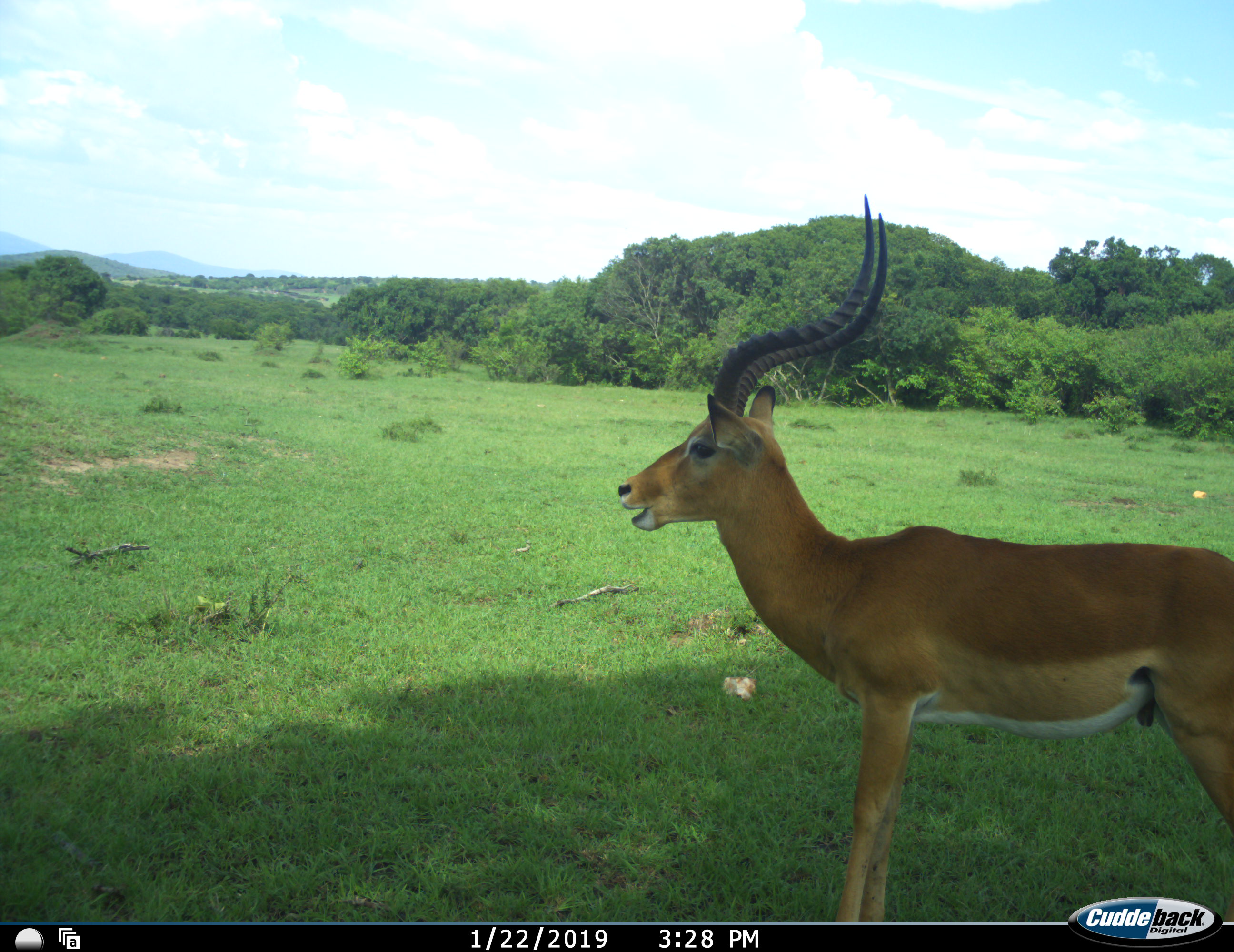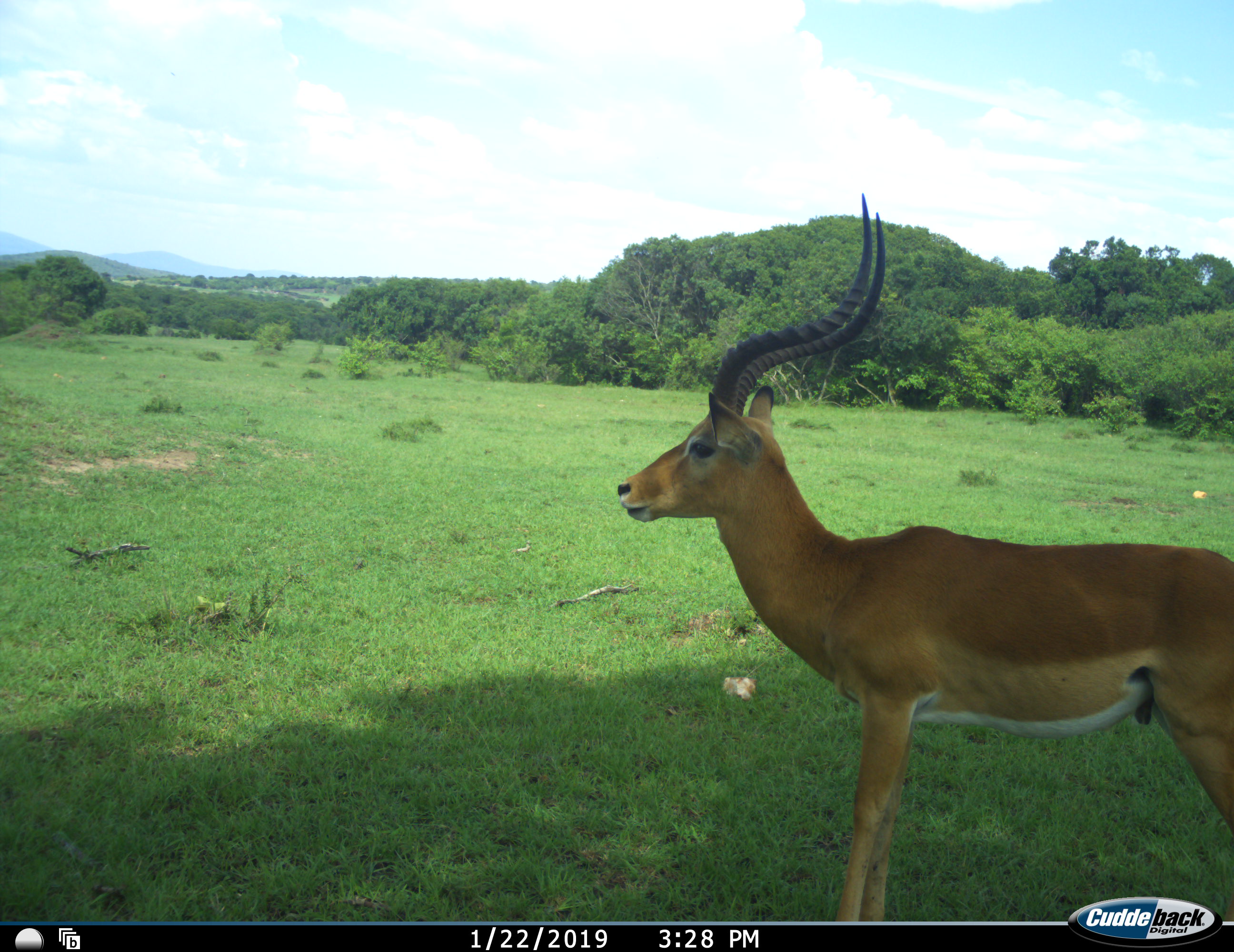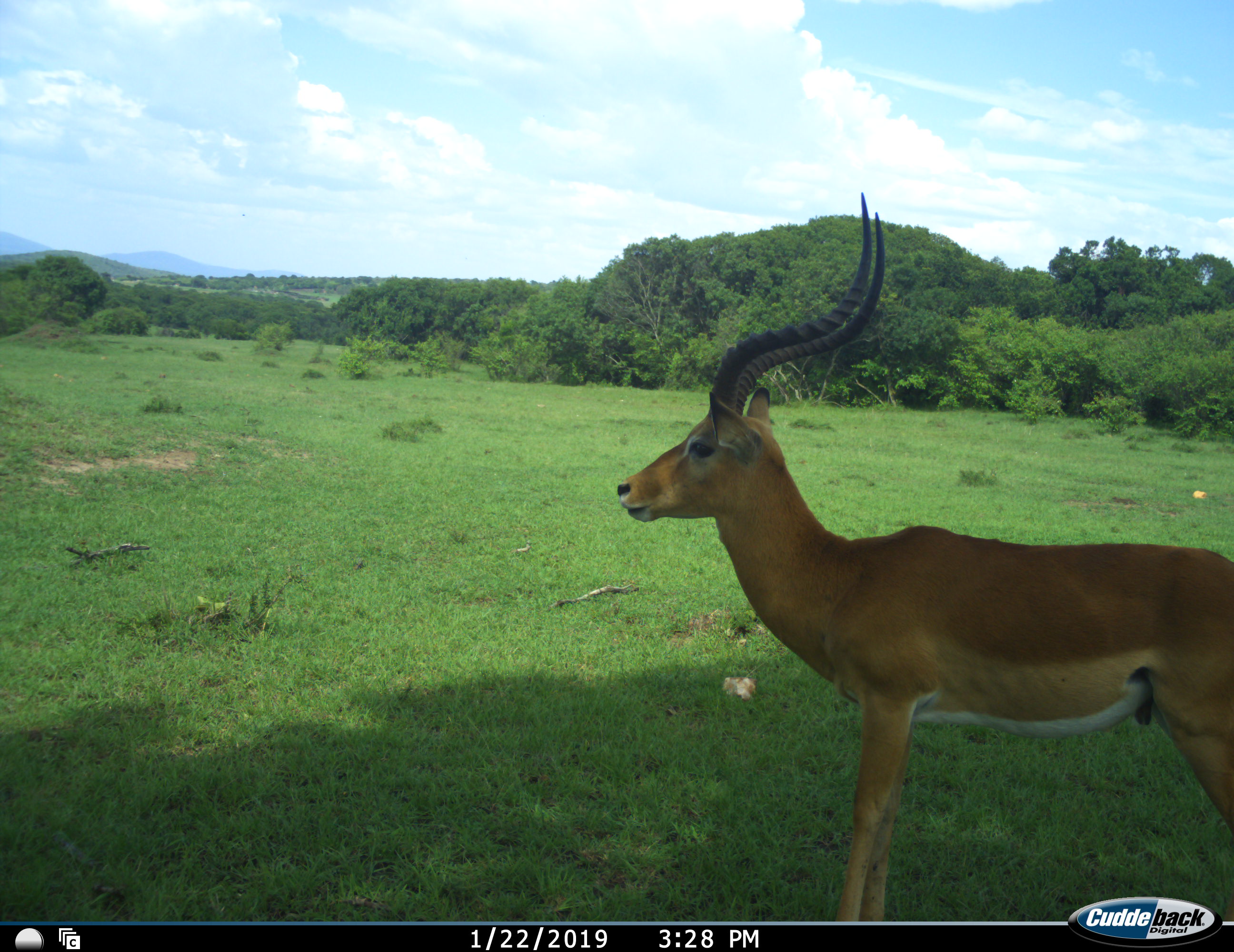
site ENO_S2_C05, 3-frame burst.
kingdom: Animalia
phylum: Chordata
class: Mammalia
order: Artiodactyla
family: Bovidae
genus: Aepyceros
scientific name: Aepyceros melampus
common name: impala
Impala (Aepyceros melampus), count 1. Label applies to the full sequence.